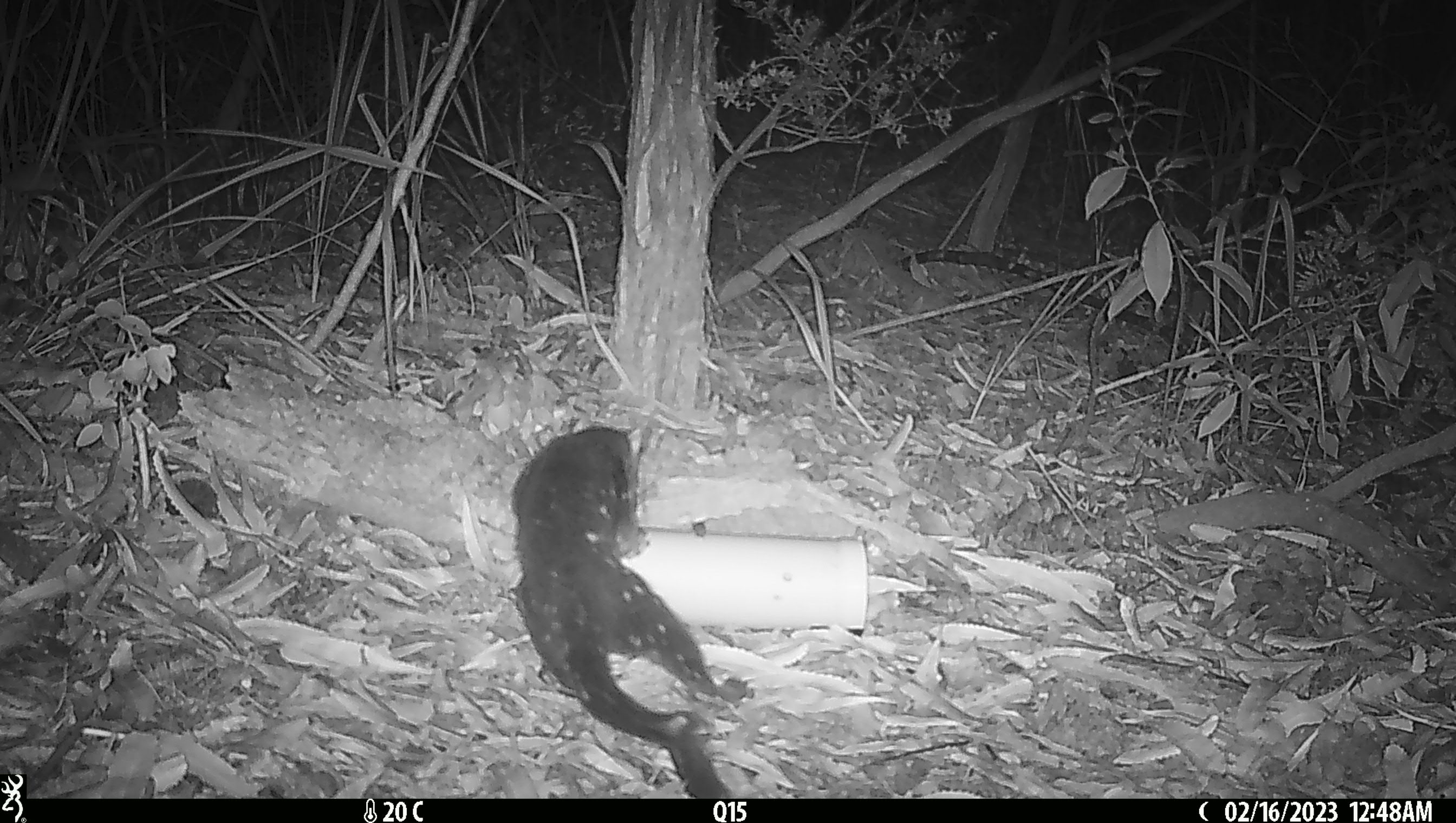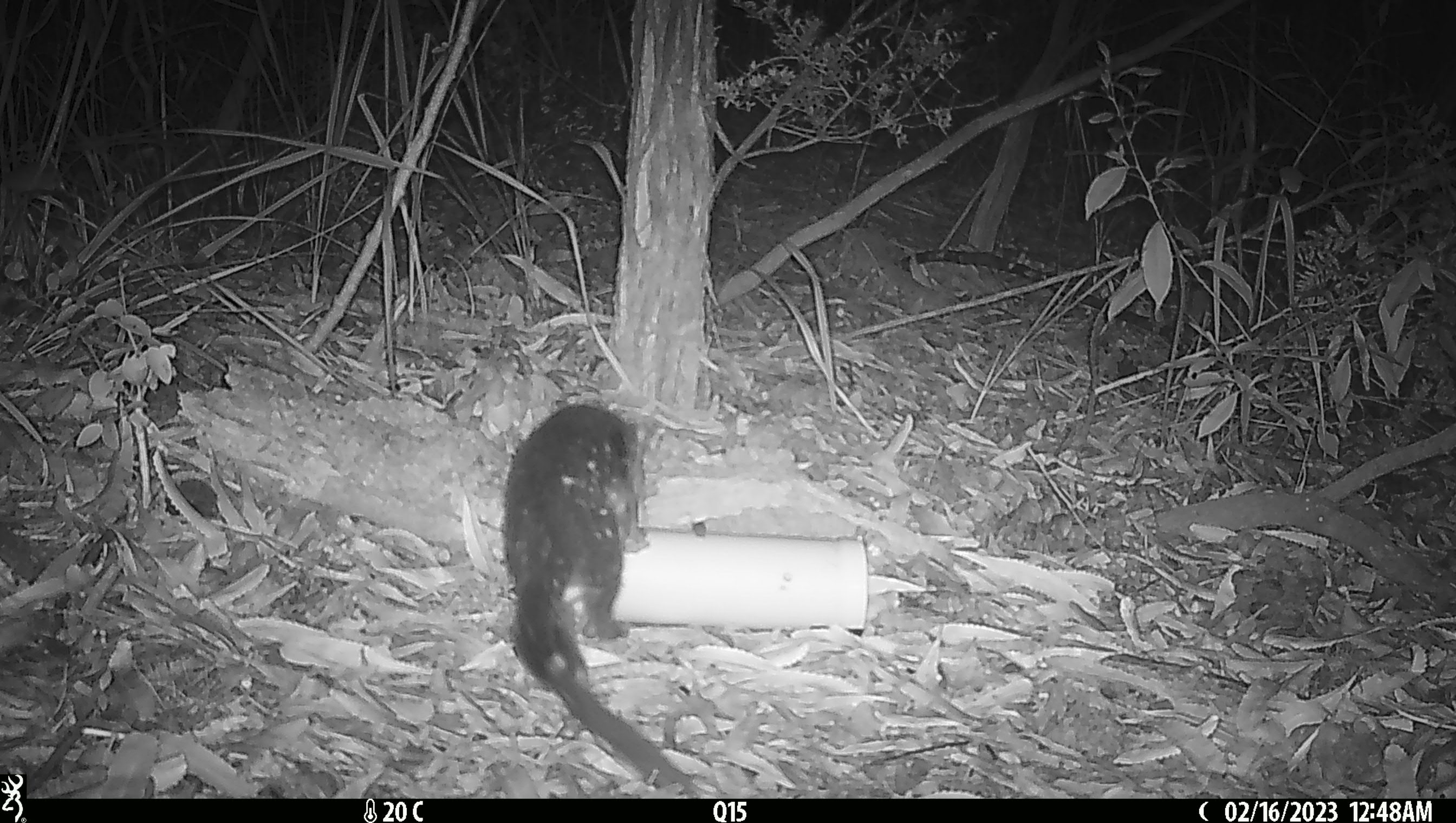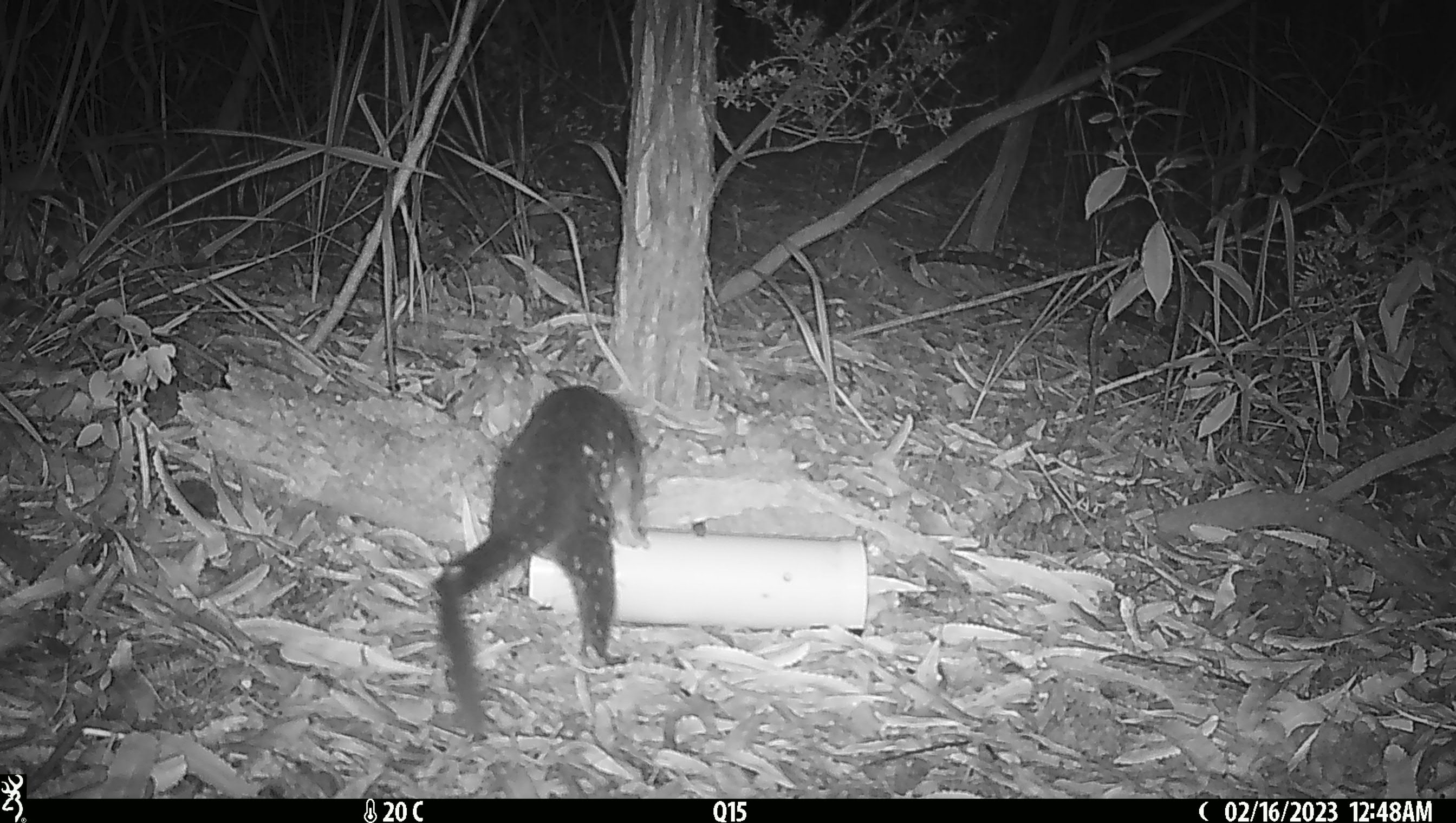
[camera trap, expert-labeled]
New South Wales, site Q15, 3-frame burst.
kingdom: Animalia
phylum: Chordata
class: Mammalia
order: Dasyuromorphia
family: Dasyuridae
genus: Dasyurus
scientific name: Dasyurus maculatus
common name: spotted-tailed quoll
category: quoll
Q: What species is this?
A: Quoll (spotted-tailed quoll) (Dasyurus maculatus).